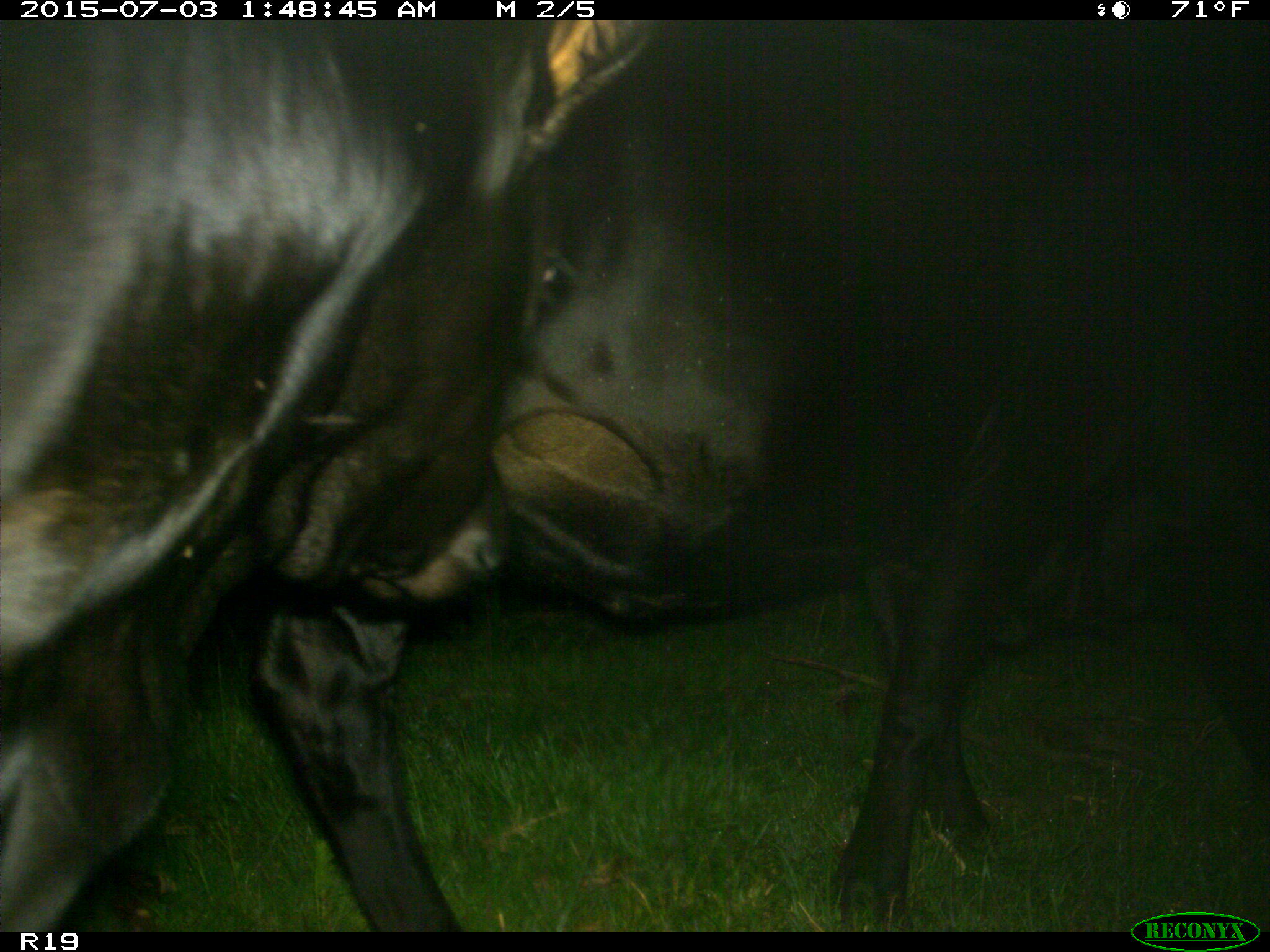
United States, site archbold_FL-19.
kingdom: Animalia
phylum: Chordata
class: Mammalia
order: Artiodactyla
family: Bovidae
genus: Bos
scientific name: Bos taurus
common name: domestic cow